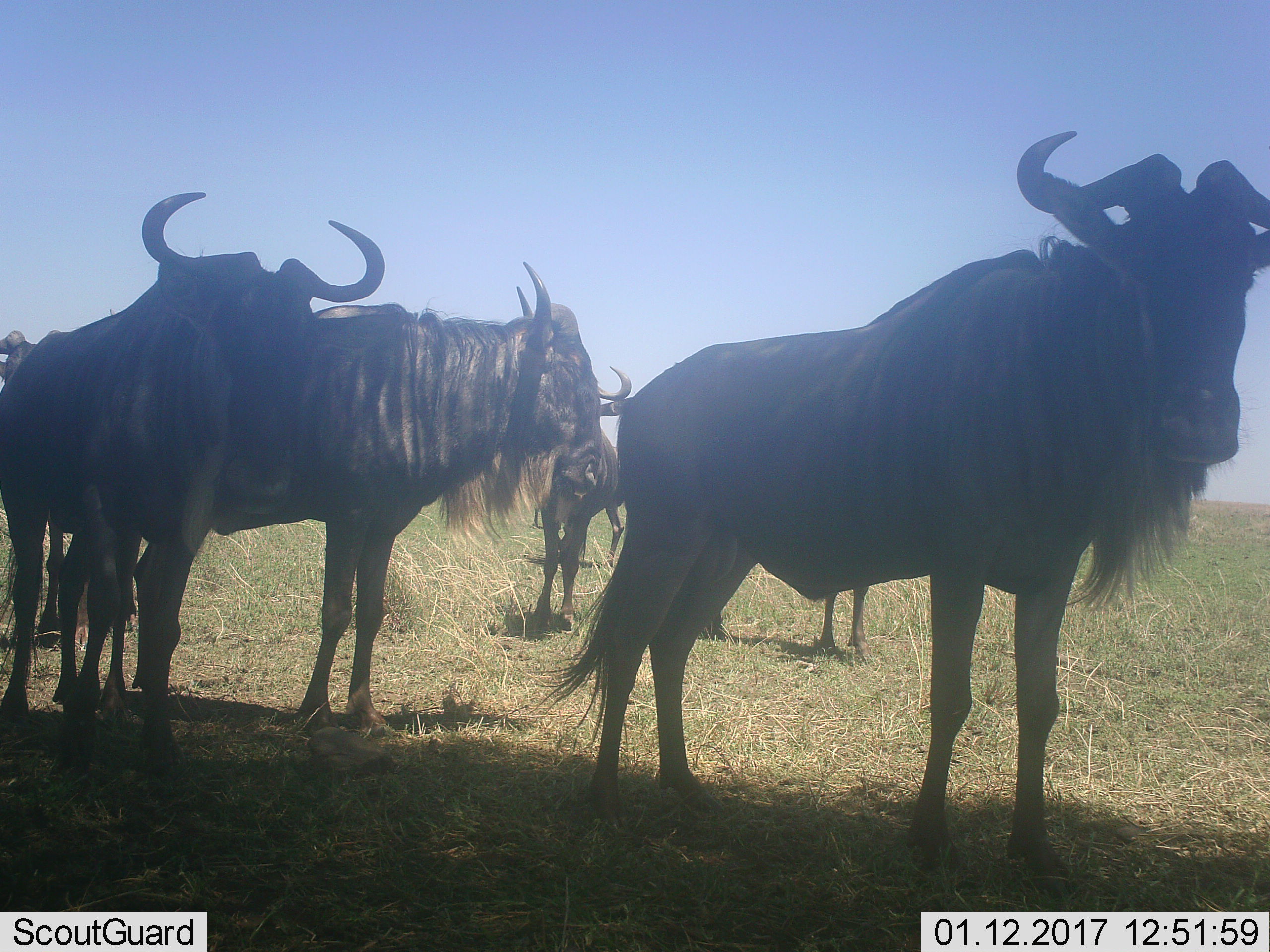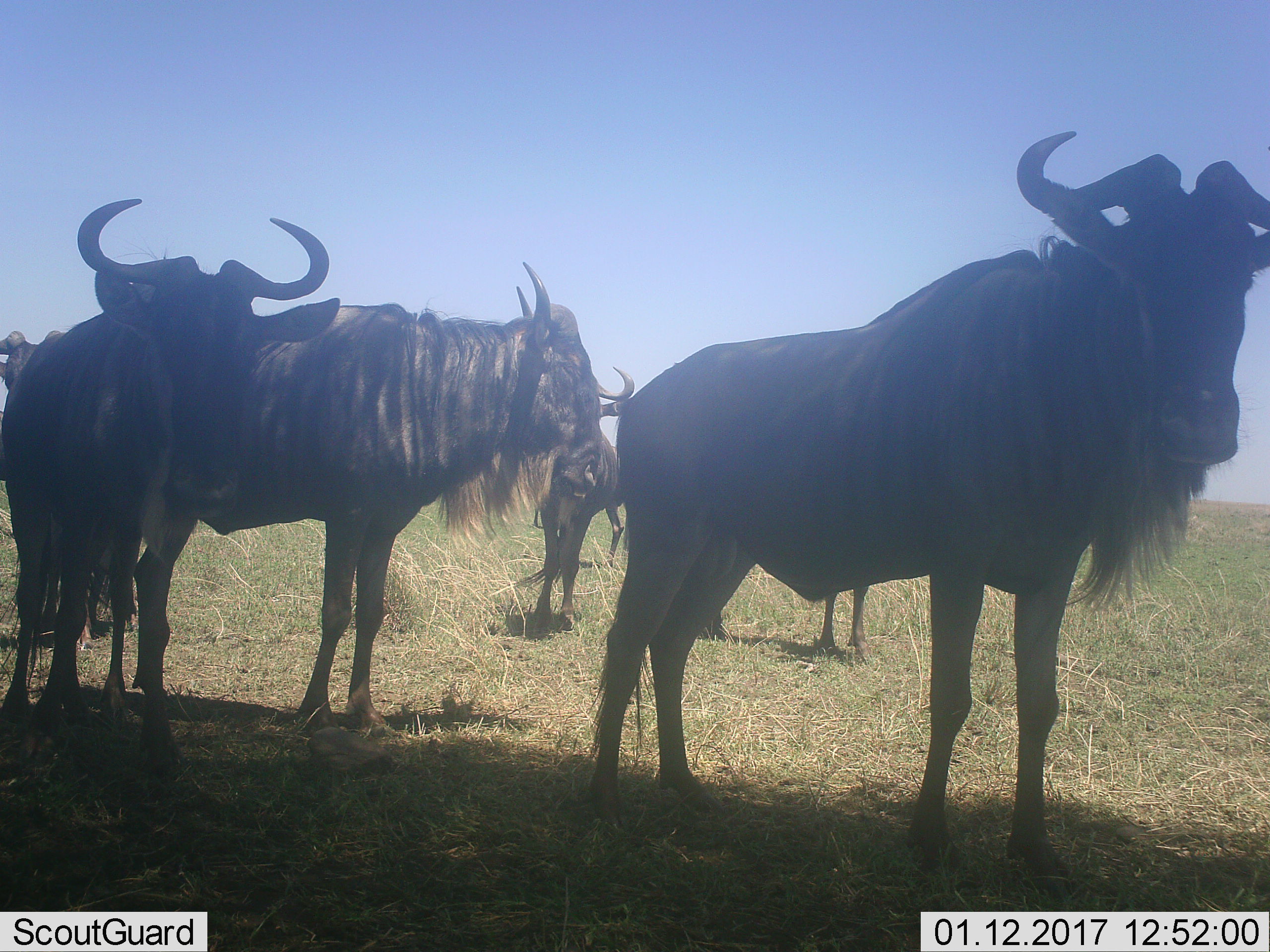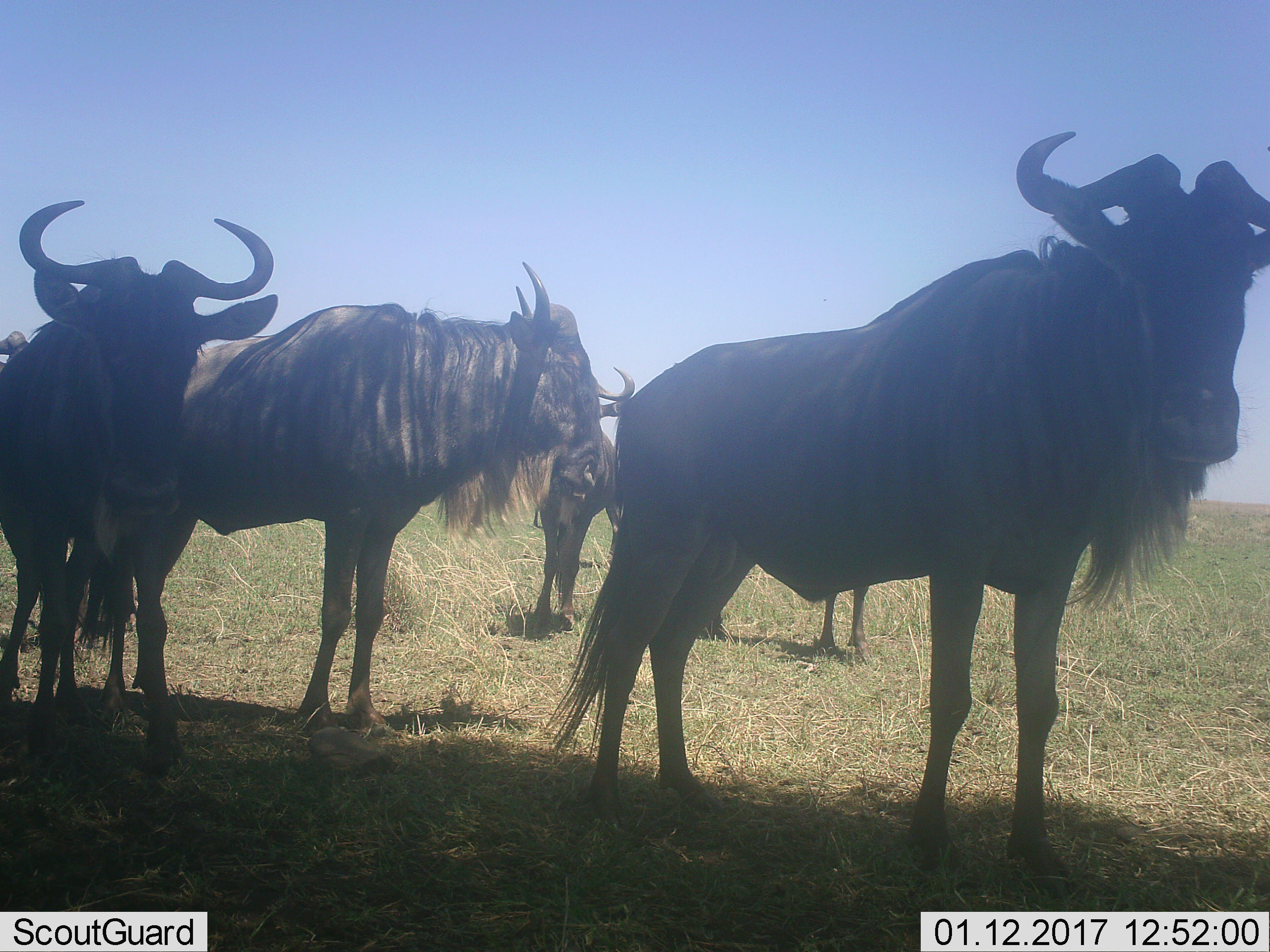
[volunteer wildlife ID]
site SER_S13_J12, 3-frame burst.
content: unidentified animal